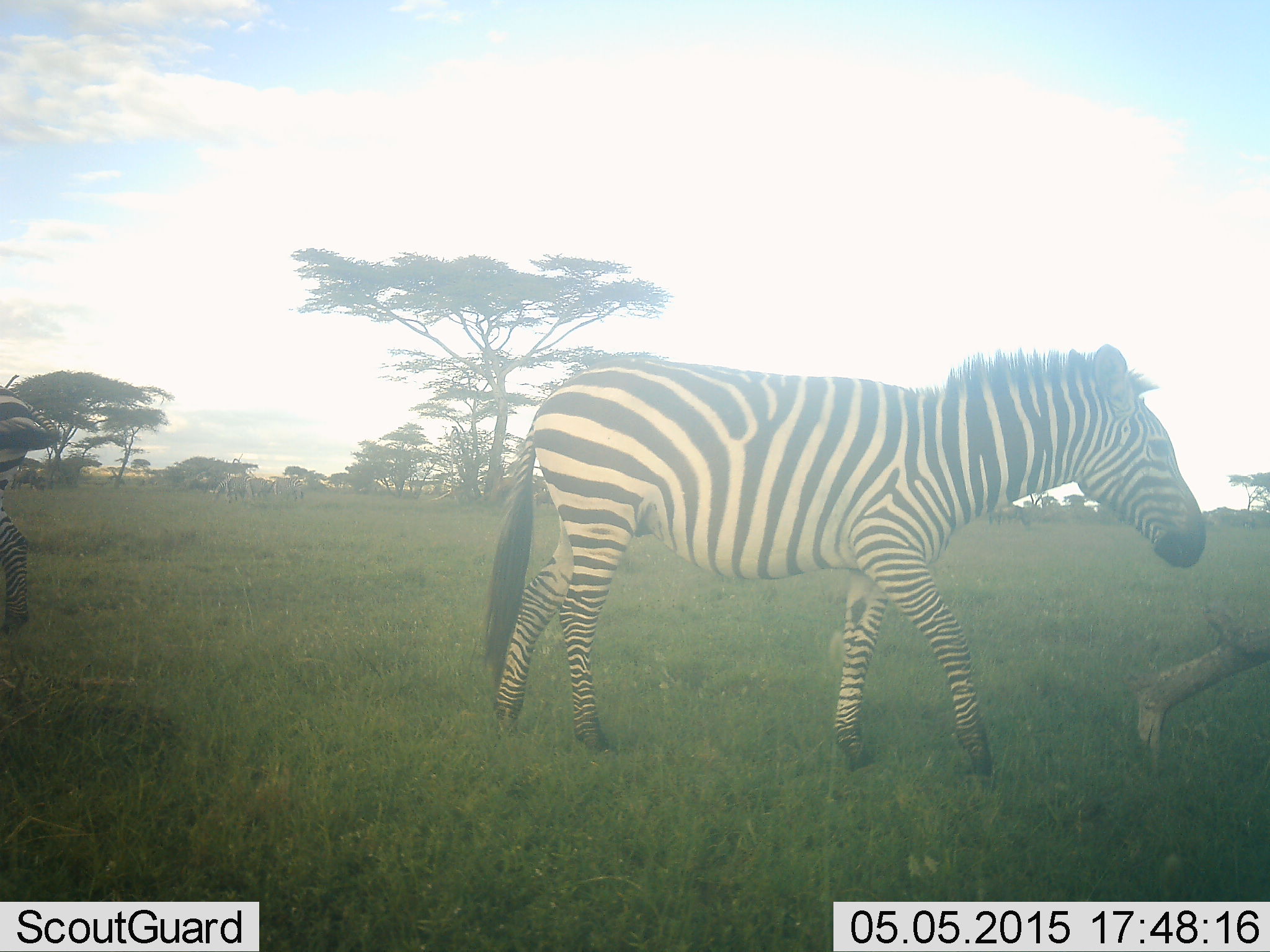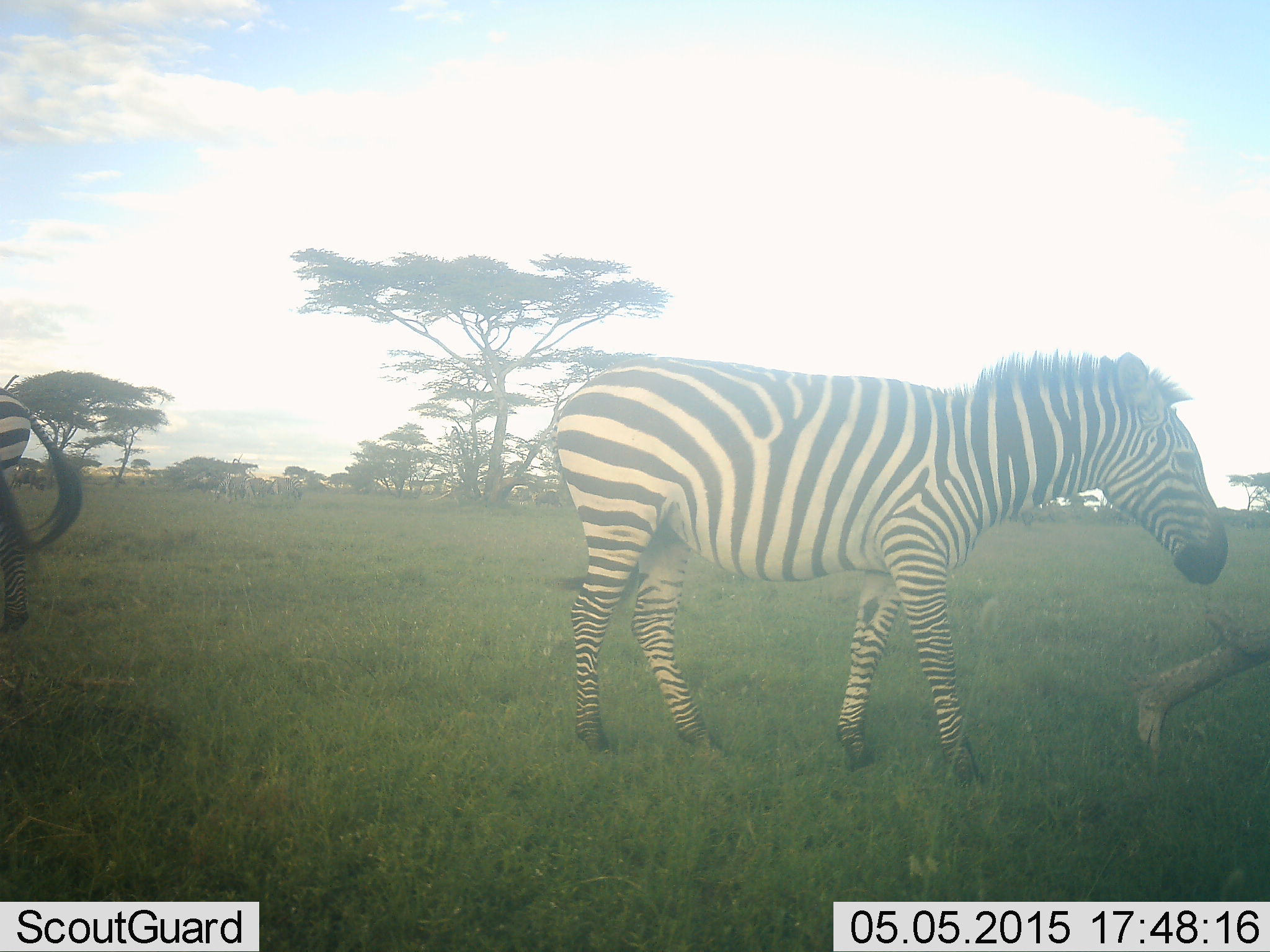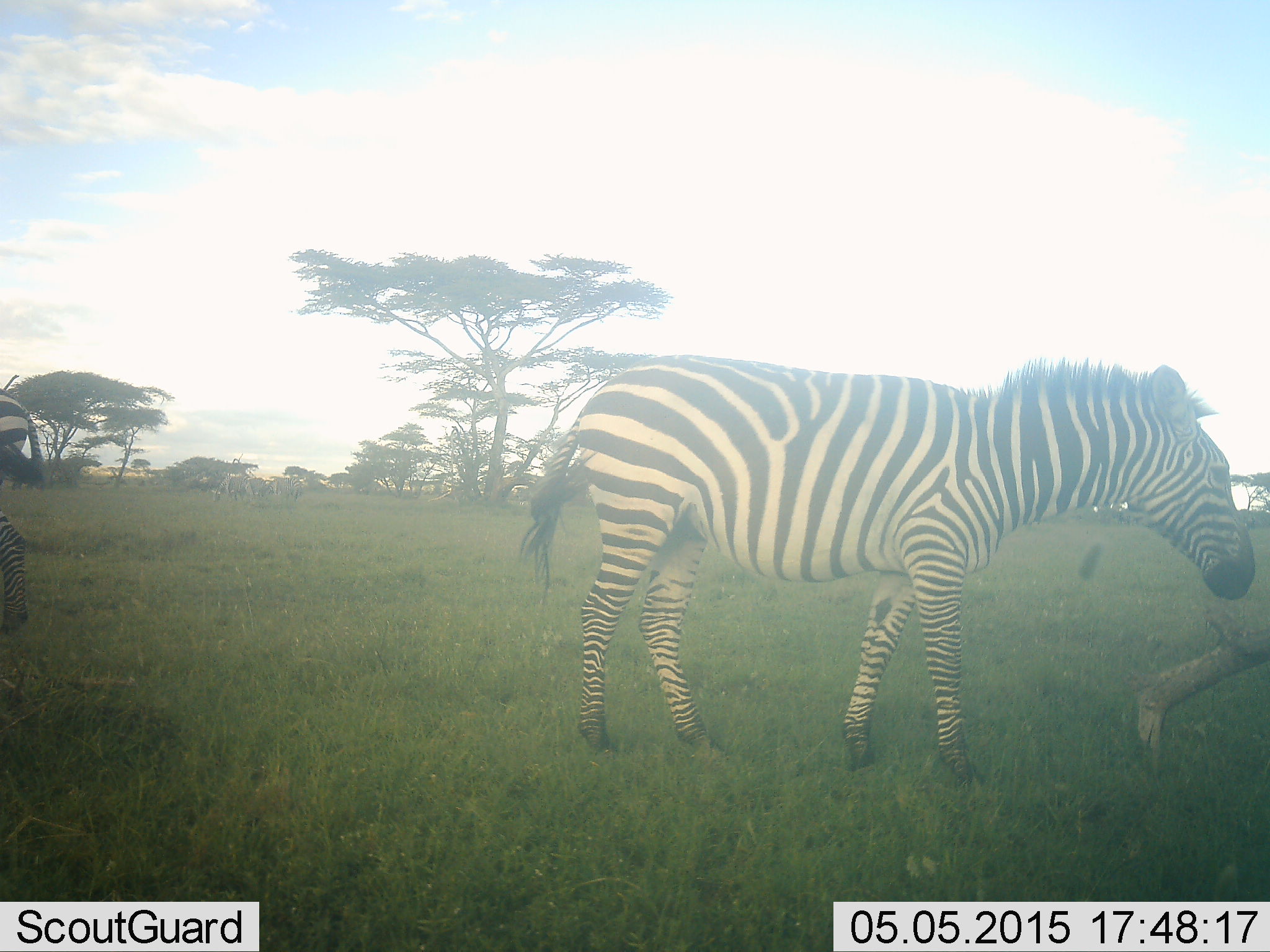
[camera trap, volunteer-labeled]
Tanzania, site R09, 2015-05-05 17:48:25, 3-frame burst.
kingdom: Animalia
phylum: Chordata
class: Mammalia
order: Perissodactyla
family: Equidae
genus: Equus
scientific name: Equus quagga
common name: plains zebra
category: zebra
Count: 2.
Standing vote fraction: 70%.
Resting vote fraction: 0%.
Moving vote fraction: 50%.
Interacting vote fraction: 0%.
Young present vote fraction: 0%.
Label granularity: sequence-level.